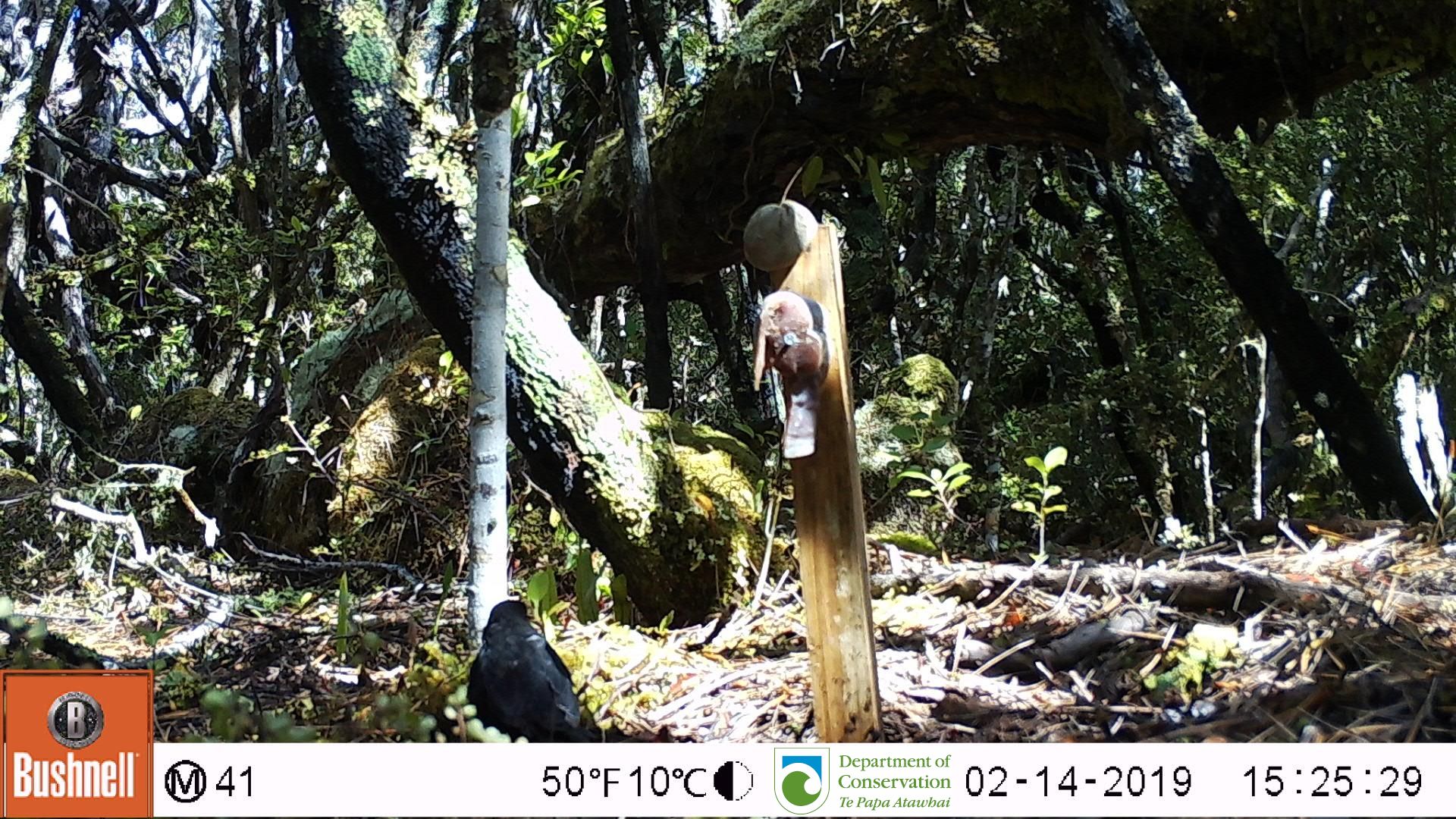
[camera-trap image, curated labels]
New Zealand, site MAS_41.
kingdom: Animalia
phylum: Chordata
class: Aves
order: Passeriformes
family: Turdidae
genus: Turdus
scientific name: Turdus merula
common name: eurasian blackbird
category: blackbird